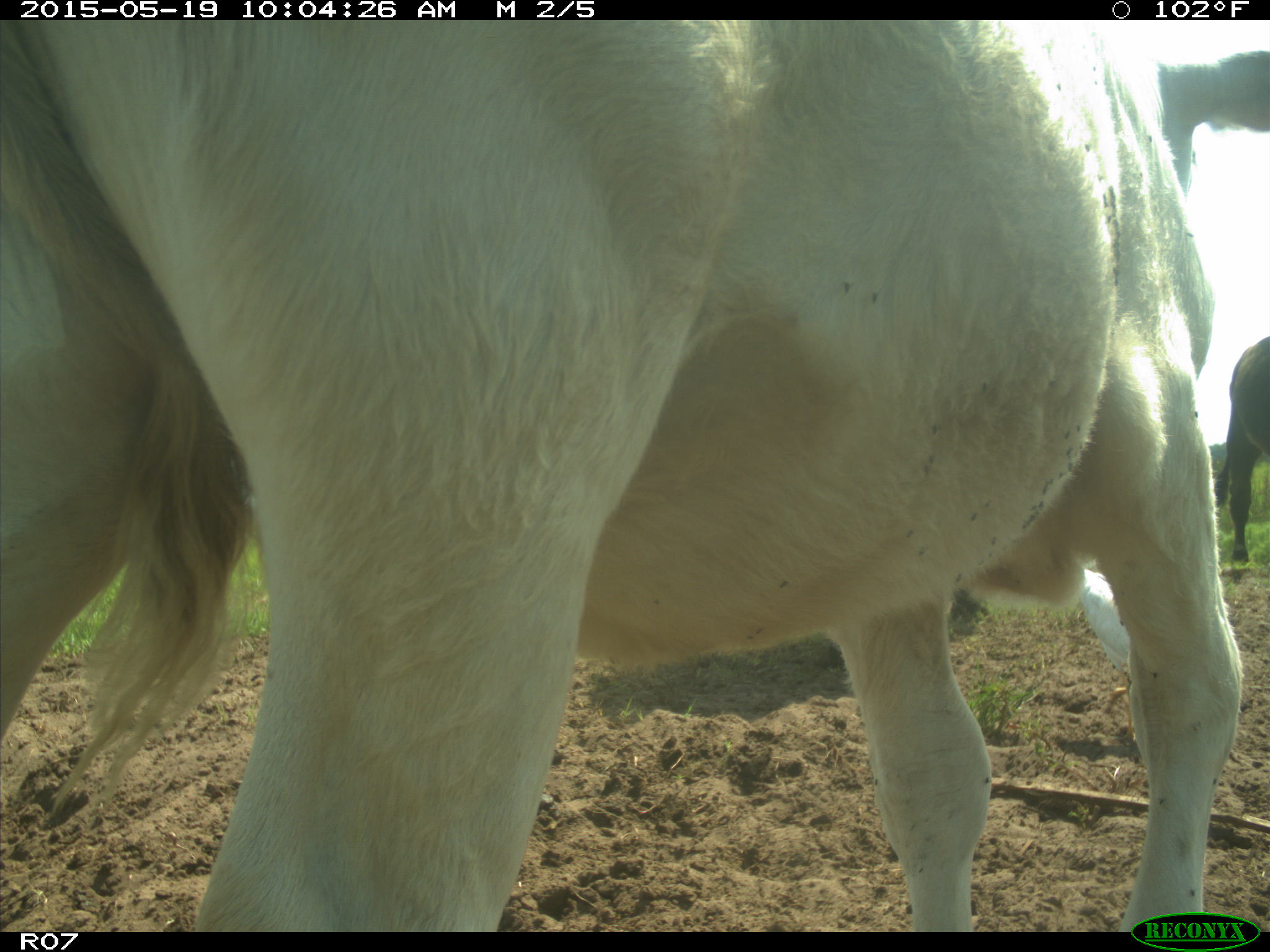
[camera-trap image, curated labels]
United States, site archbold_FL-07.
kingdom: Animalia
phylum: Chordata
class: Mammalia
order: Artiodactyla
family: Bovidae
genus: Bos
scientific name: Bos taurus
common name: domestic cow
Bos taurus (domestic cow).